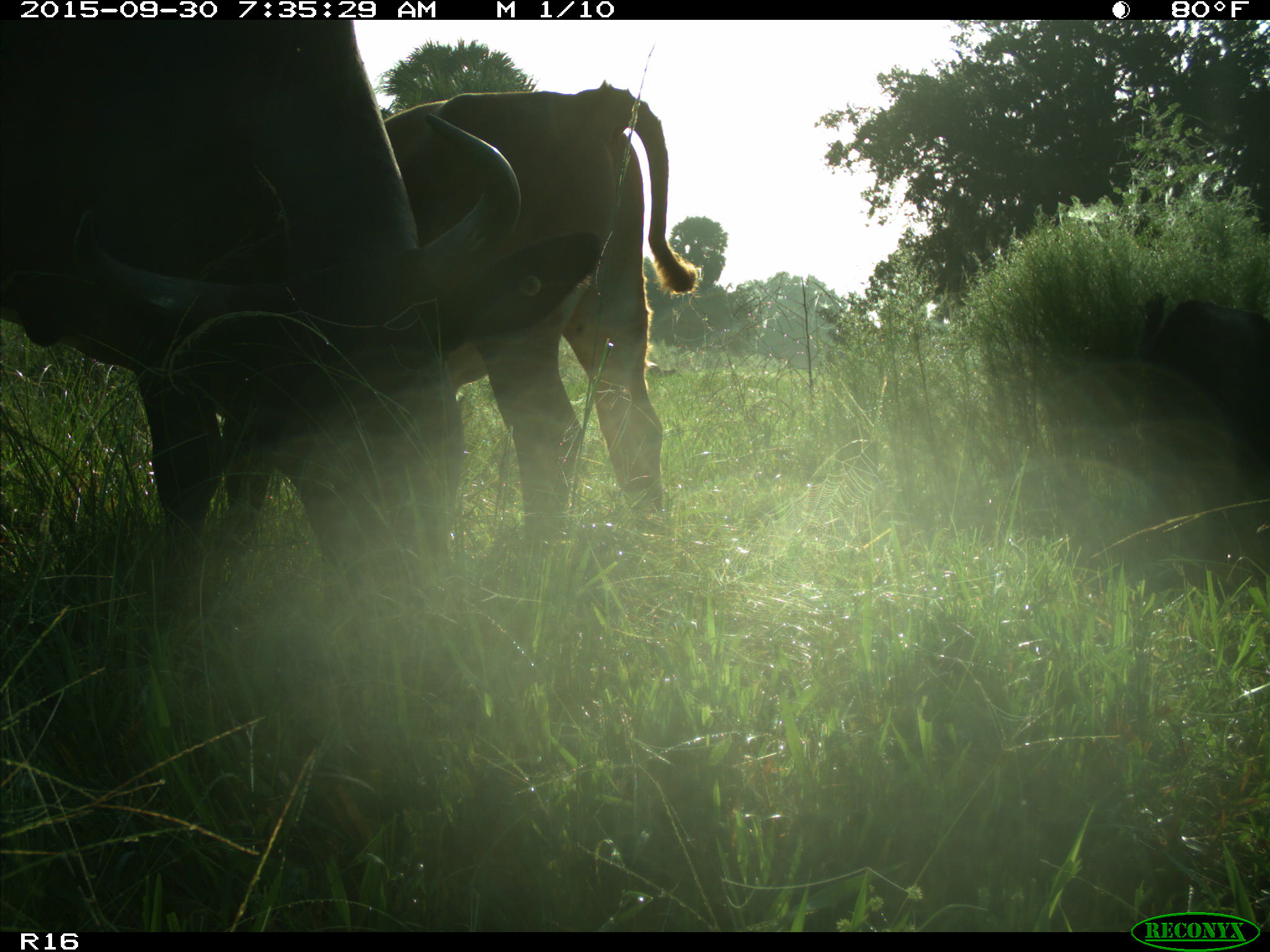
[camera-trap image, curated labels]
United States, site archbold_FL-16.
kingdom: Animalia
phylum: Chordata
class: Mammalia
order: Artiodactyla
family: Bovidae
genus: Bos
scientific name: Bos taurus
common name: domestic cow